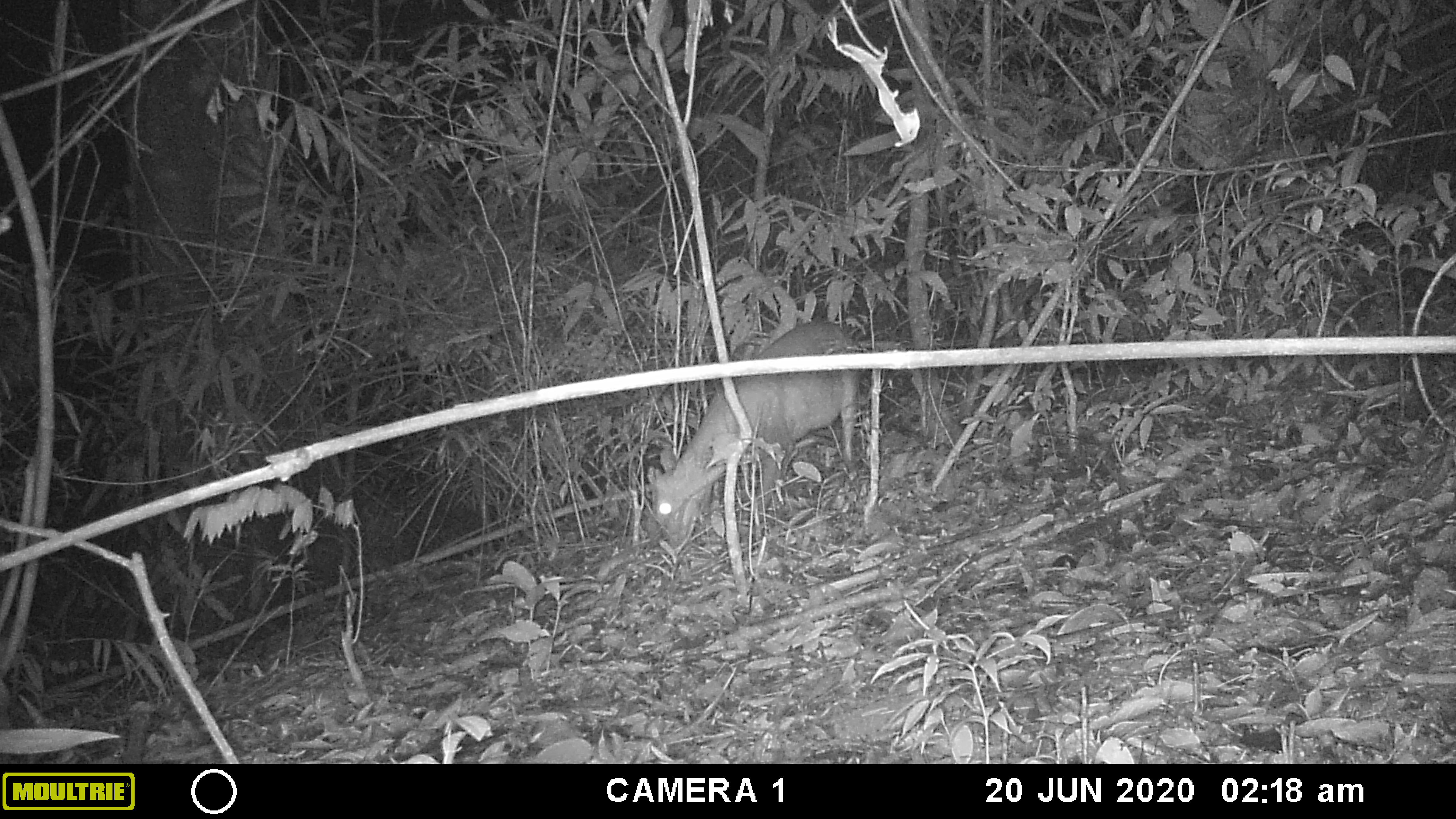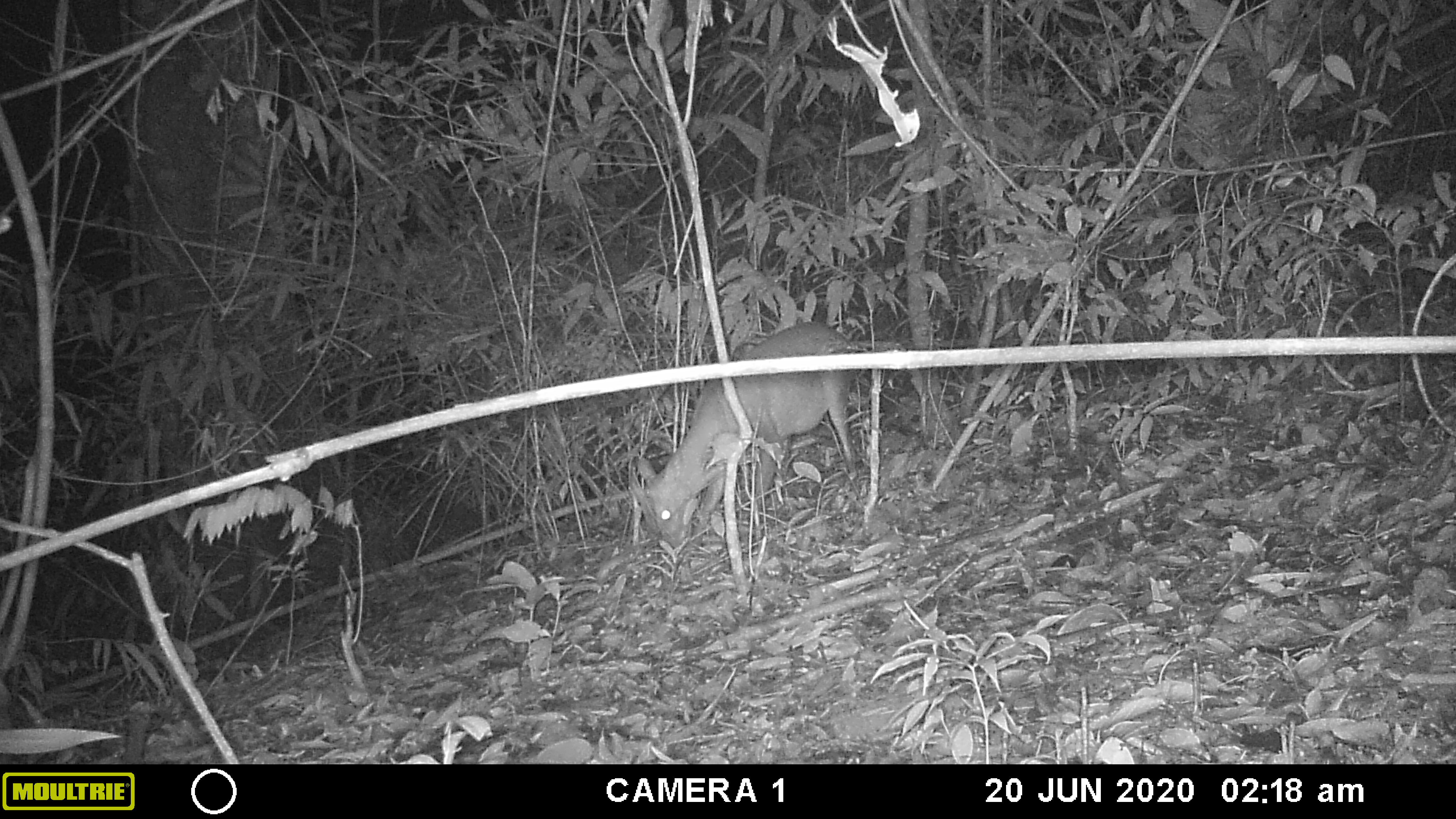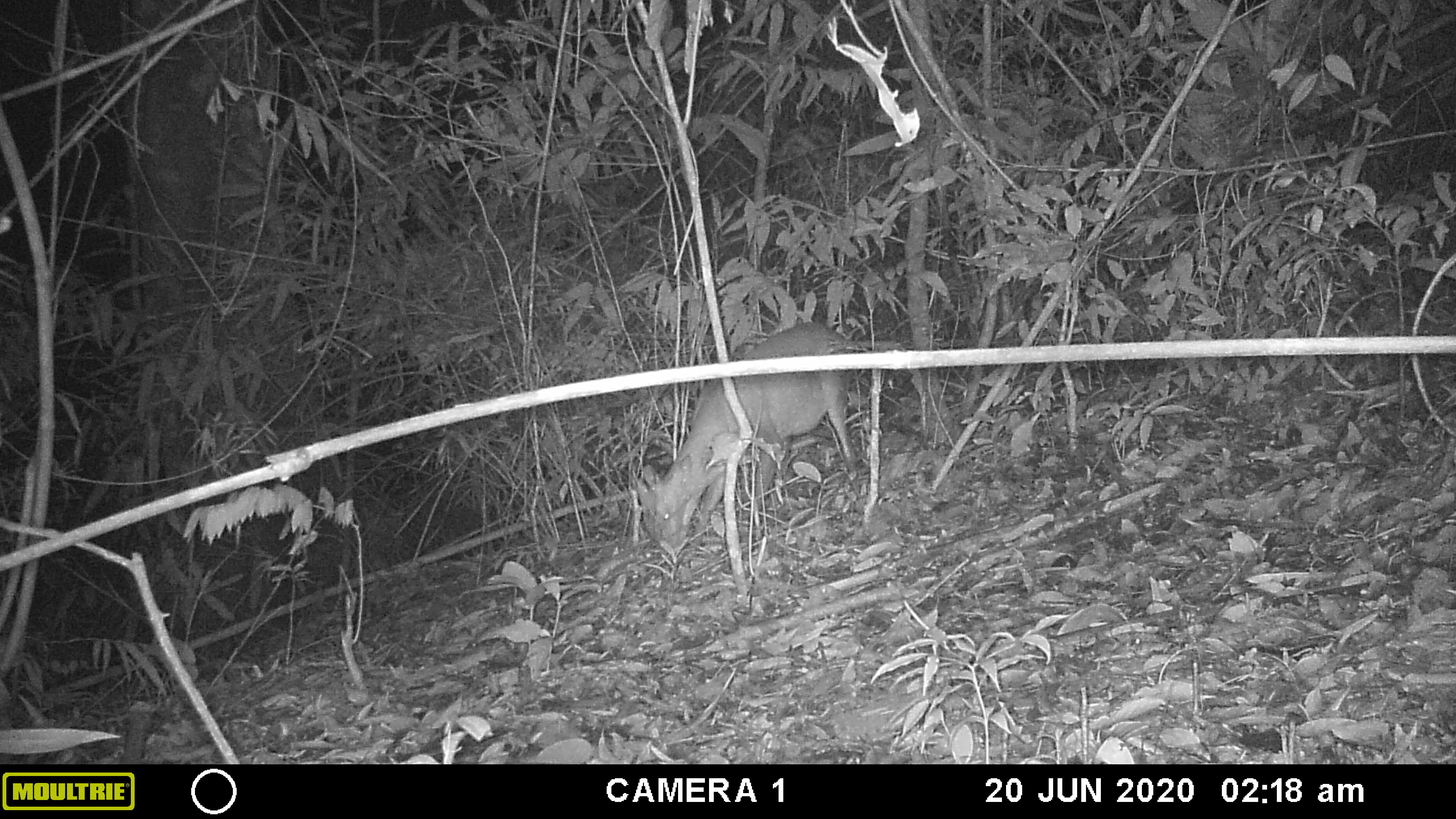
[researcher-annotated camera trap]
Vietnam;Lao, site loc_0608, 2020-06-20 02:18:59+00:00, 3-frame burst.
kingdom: Animalia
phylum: Chordata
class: Mammalia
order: Artiodactyla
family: Cervidae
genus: Muntiacus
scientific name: Muntiacus rooseveltorum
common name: roosevelt's muntjac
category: roosevelts muntjac group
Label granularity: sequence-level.